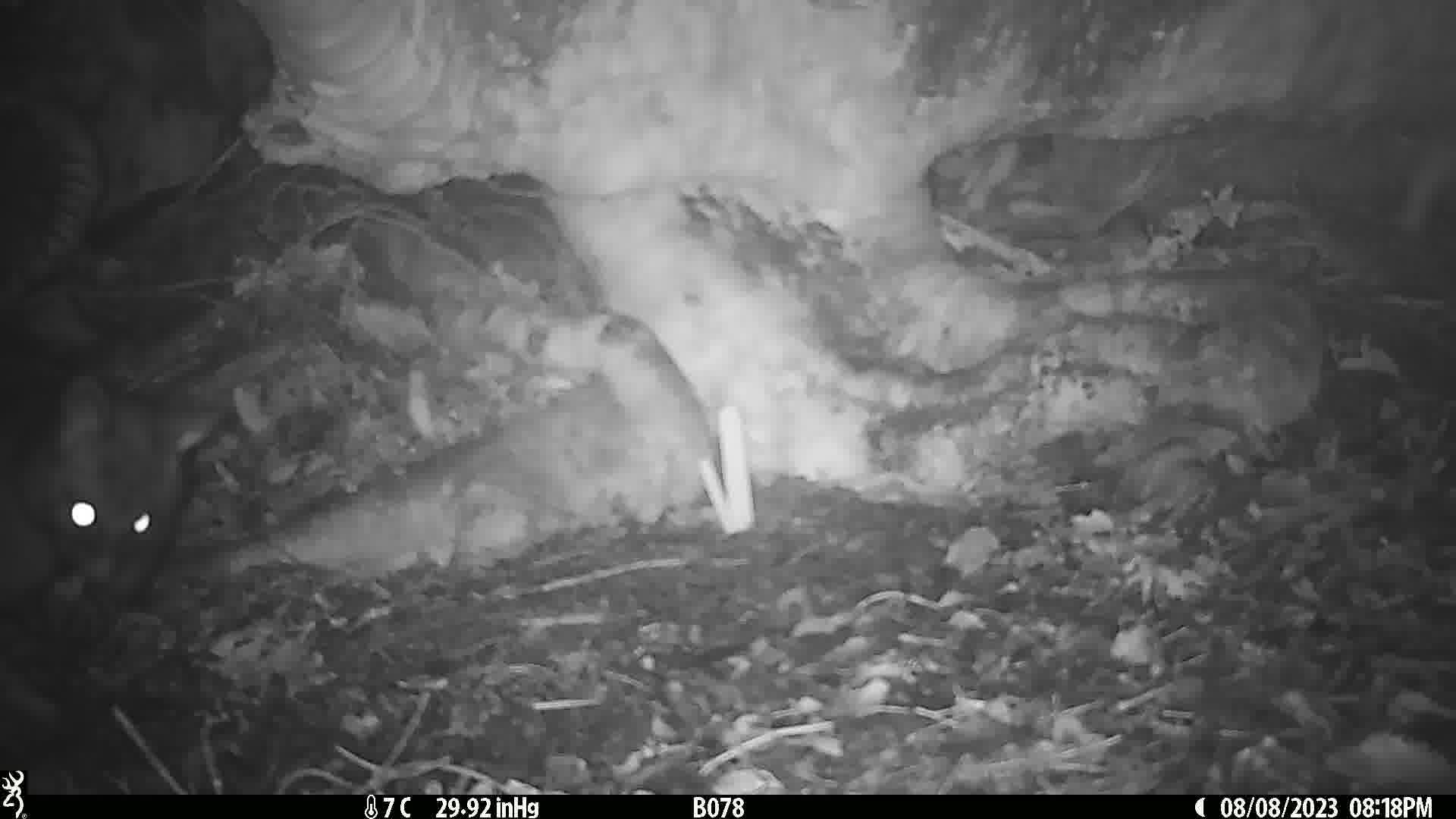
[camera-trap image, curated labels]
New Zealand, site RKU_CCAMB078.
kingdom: Animalia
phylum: Chordata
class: Mammalia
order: Diprotodontia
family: Phalangeridae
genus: Trichosurus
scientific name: Trichosurus vulpecula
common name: common brushtail possum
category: possum